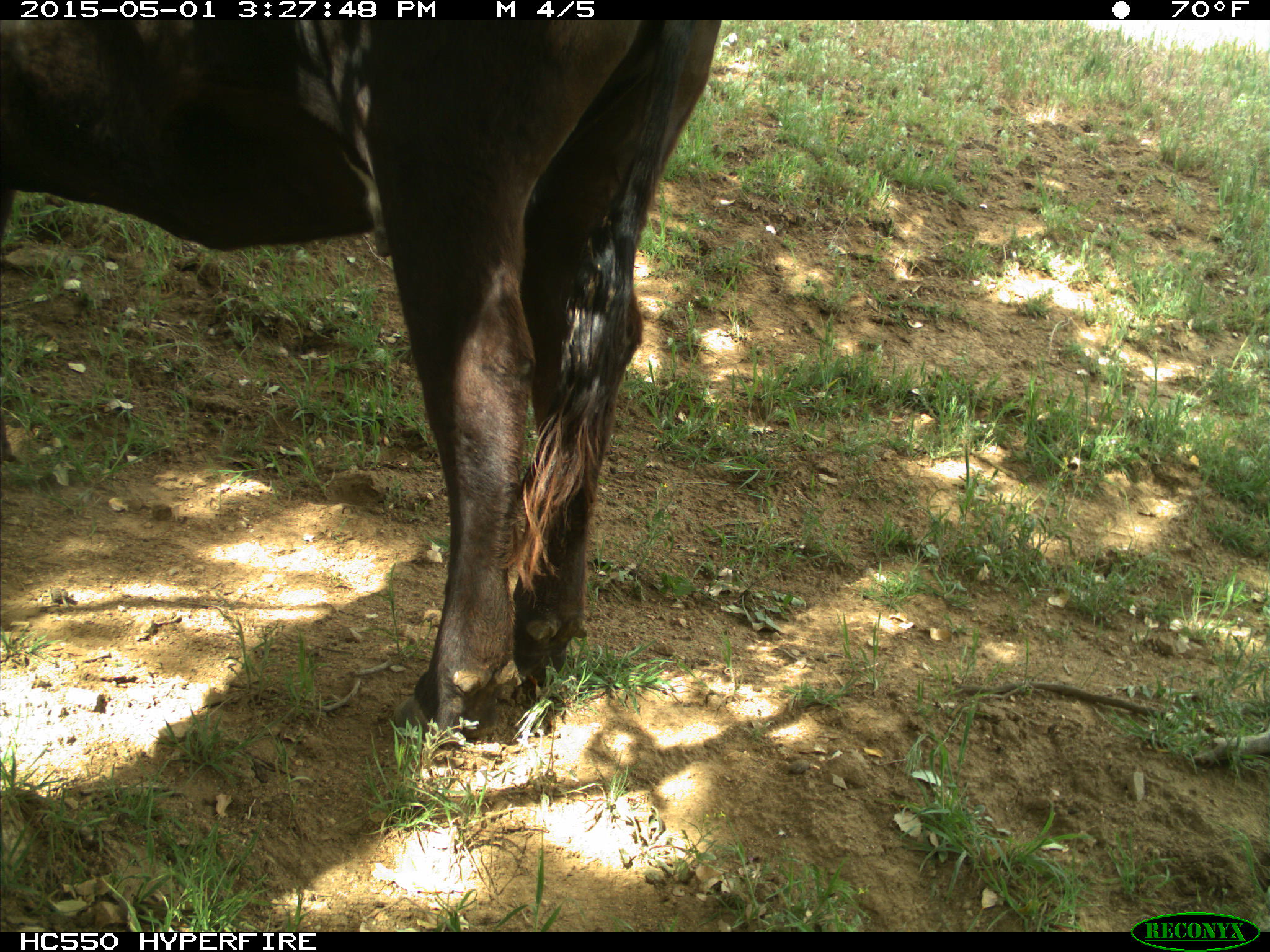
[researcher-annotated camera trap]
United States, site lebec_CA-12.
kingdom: Animalia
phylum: Chordata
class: Mammalia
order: Artiodactyla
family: Bovidae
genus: Bos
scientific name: Bos taurus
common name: domestic cow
Bos taurus (domestic cow).